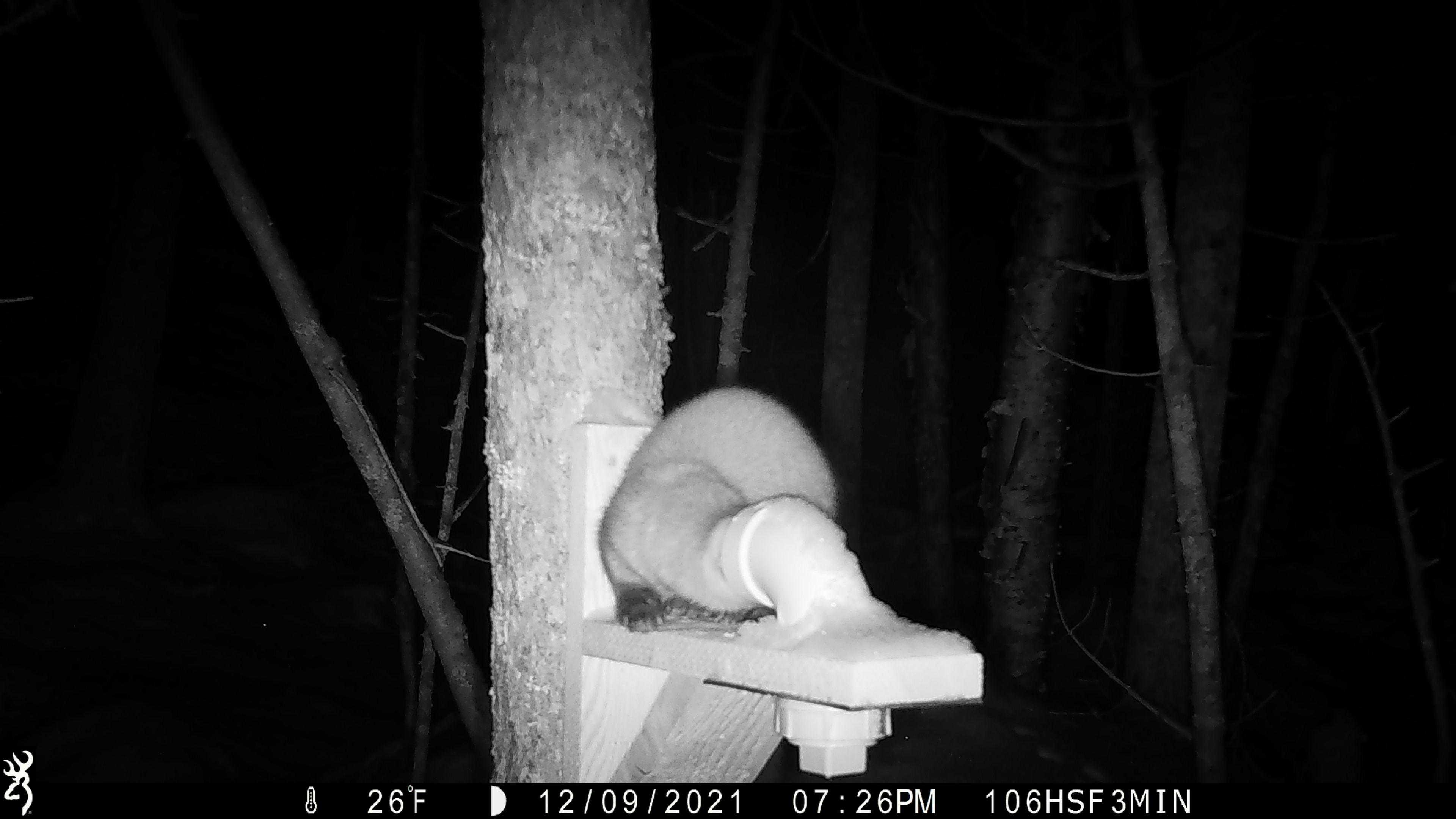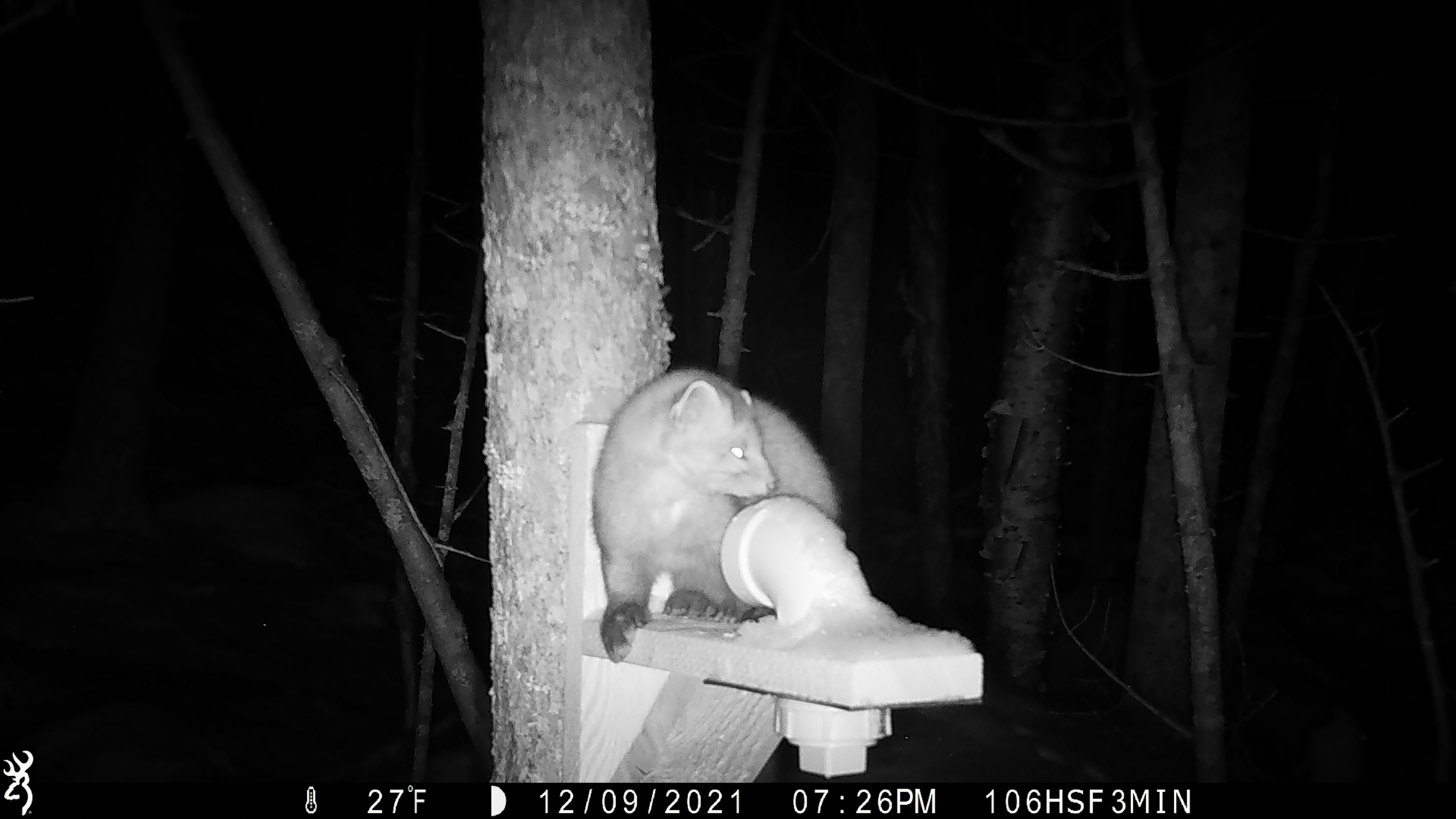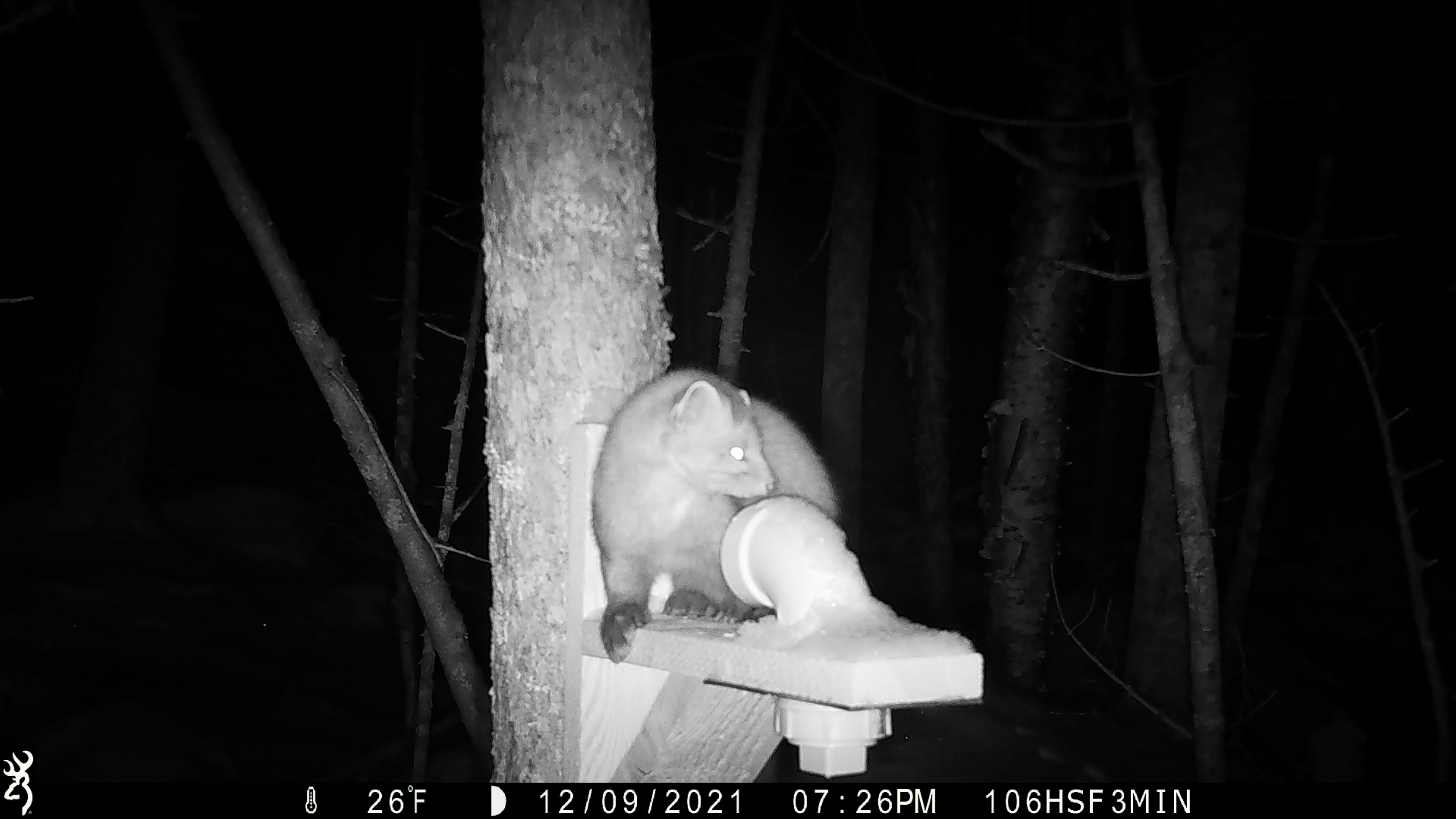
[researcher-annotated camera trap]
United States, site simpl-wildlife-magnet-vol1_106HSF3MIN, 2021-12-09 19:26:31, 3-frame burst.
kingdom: Animalia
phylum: Chordata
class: Mammalia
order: Carnivora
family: Mustelidae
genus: Martes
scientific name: Martes americana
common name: american marten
American marten (Martes americana).